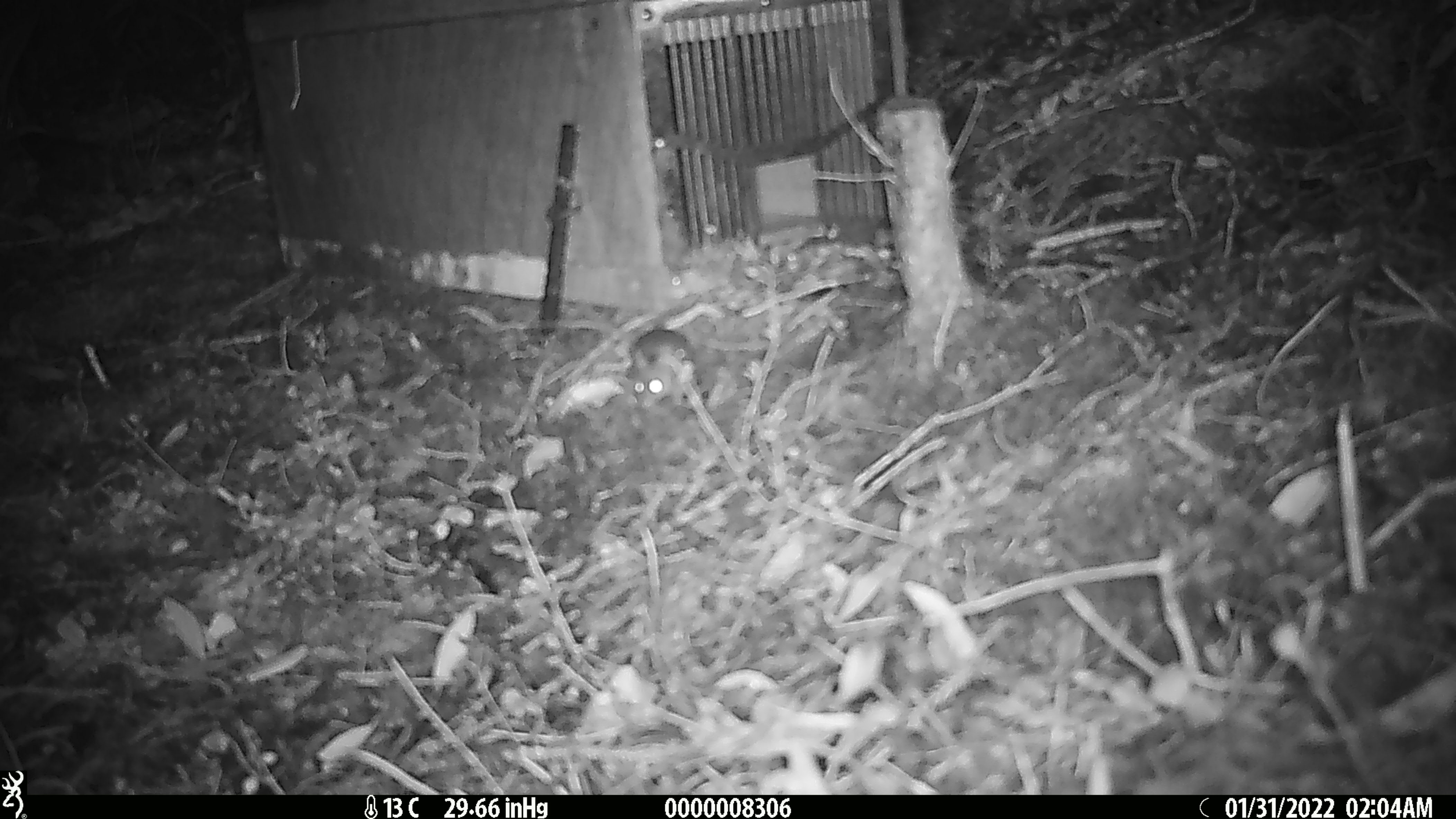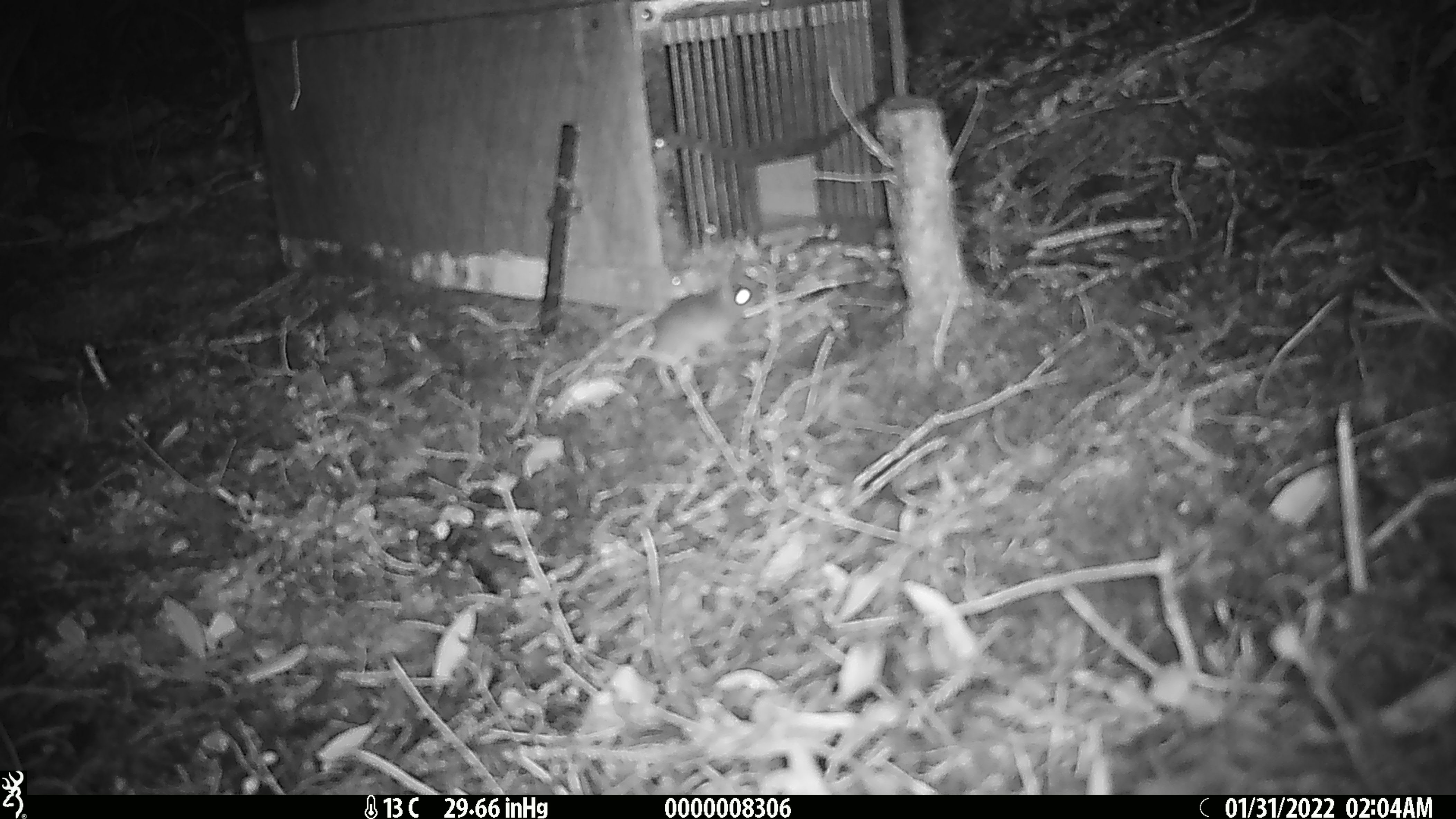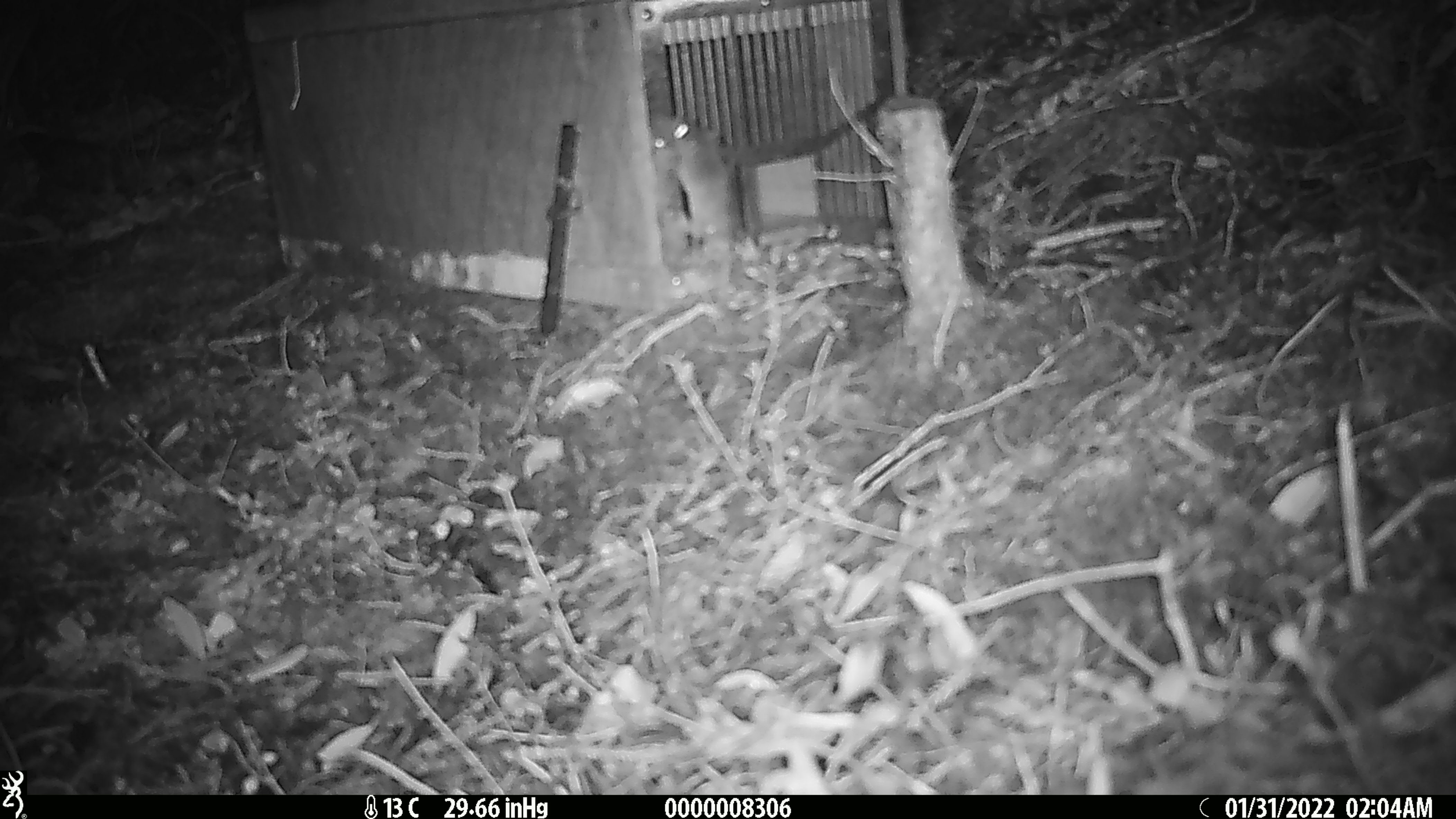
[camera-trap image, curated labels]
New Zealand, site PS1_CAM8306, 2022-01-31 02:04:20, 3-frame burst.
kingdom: Animalia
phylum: Chordata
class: Mammalia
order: Rodentia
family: Muridae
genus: Mus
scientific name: Mus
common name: mouse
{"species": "mouse (Mus)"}